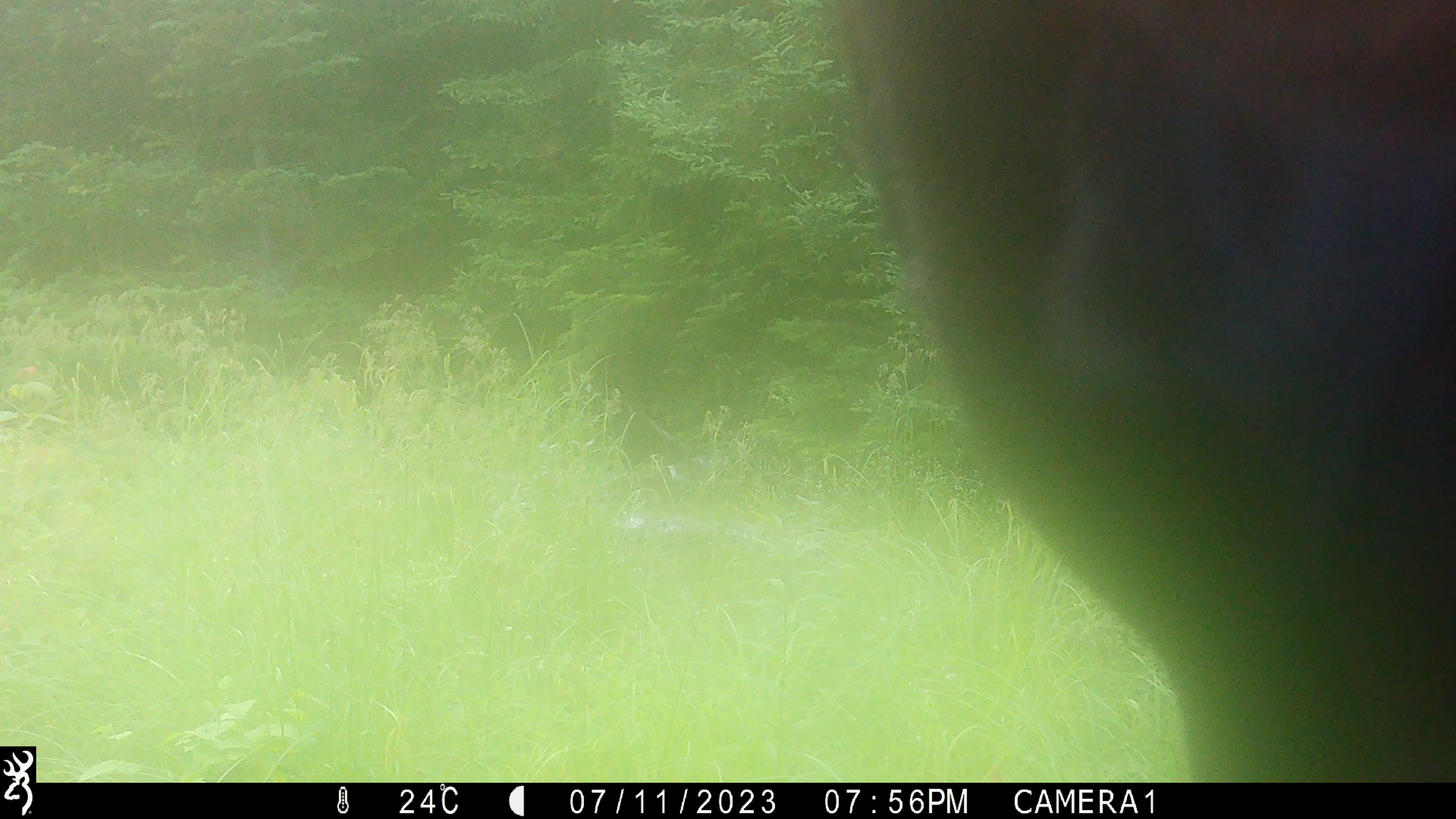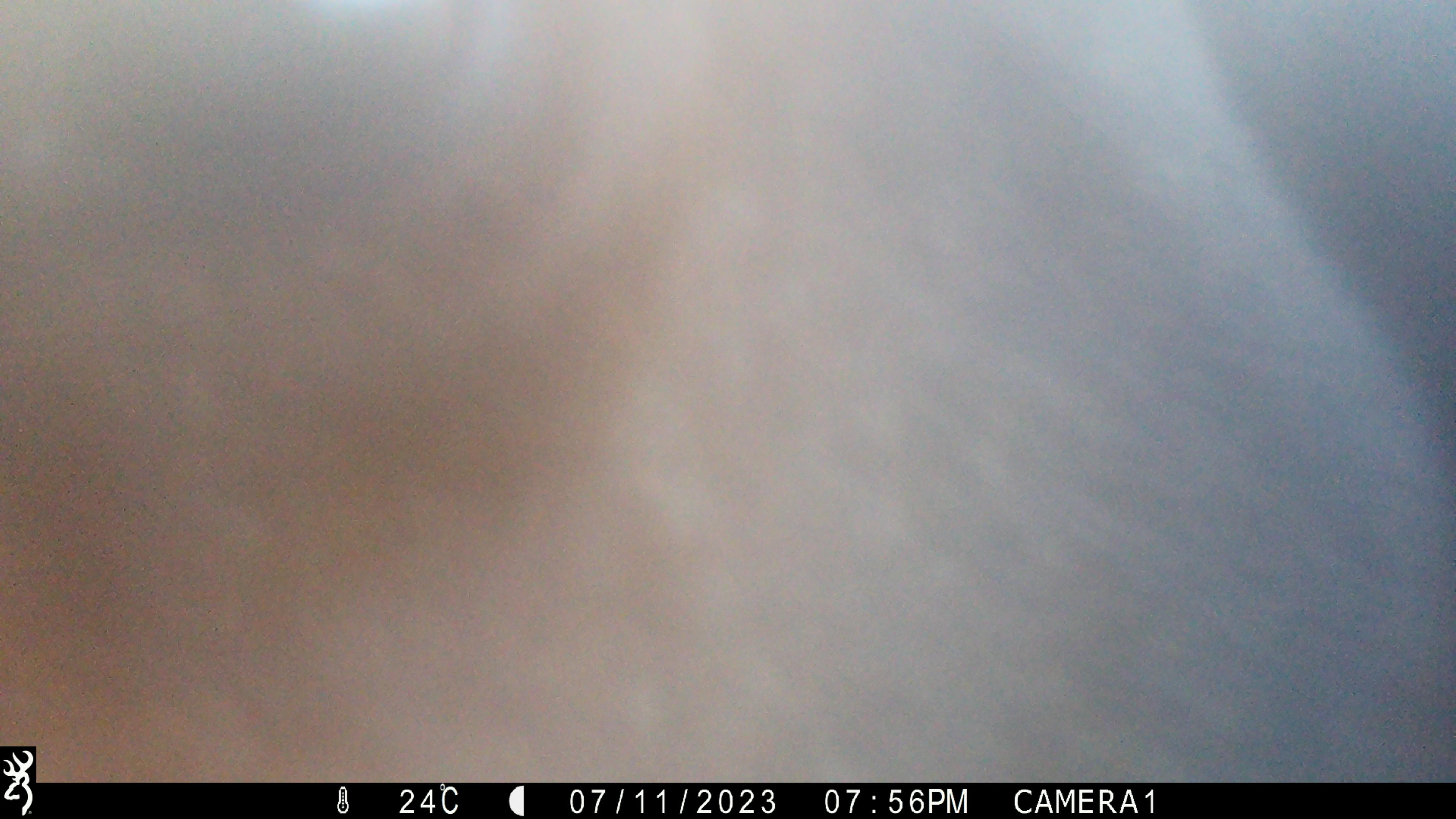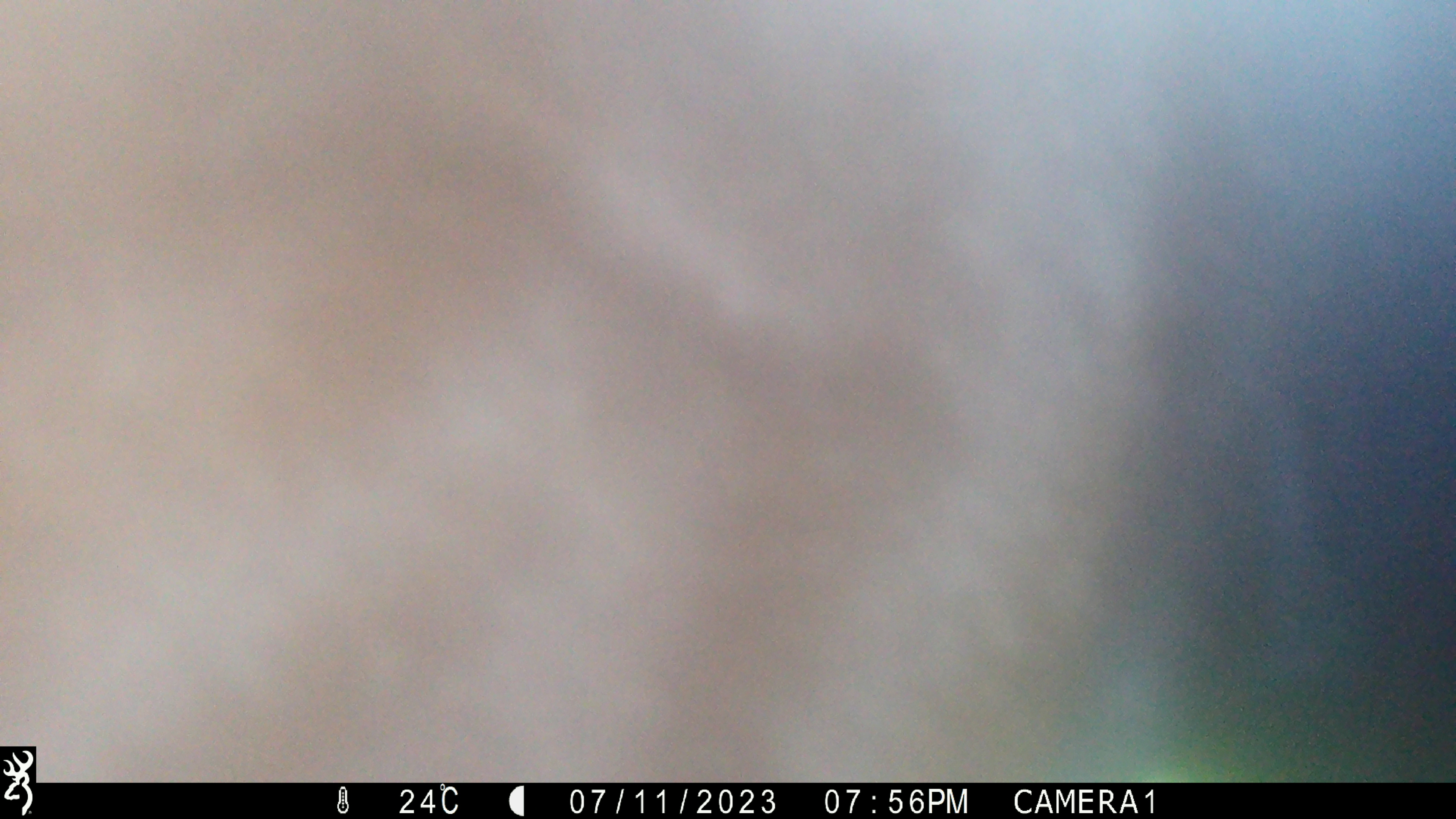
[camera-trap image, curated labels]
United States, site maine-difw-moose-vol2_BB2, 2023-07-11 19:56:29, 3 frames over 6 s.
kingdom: Animalia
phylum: Chordata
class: Mammalia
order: Artiodactyla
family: Cervidae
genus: Alces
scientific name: Alces alces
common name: moose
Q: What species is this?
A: Moose (Alces alces).